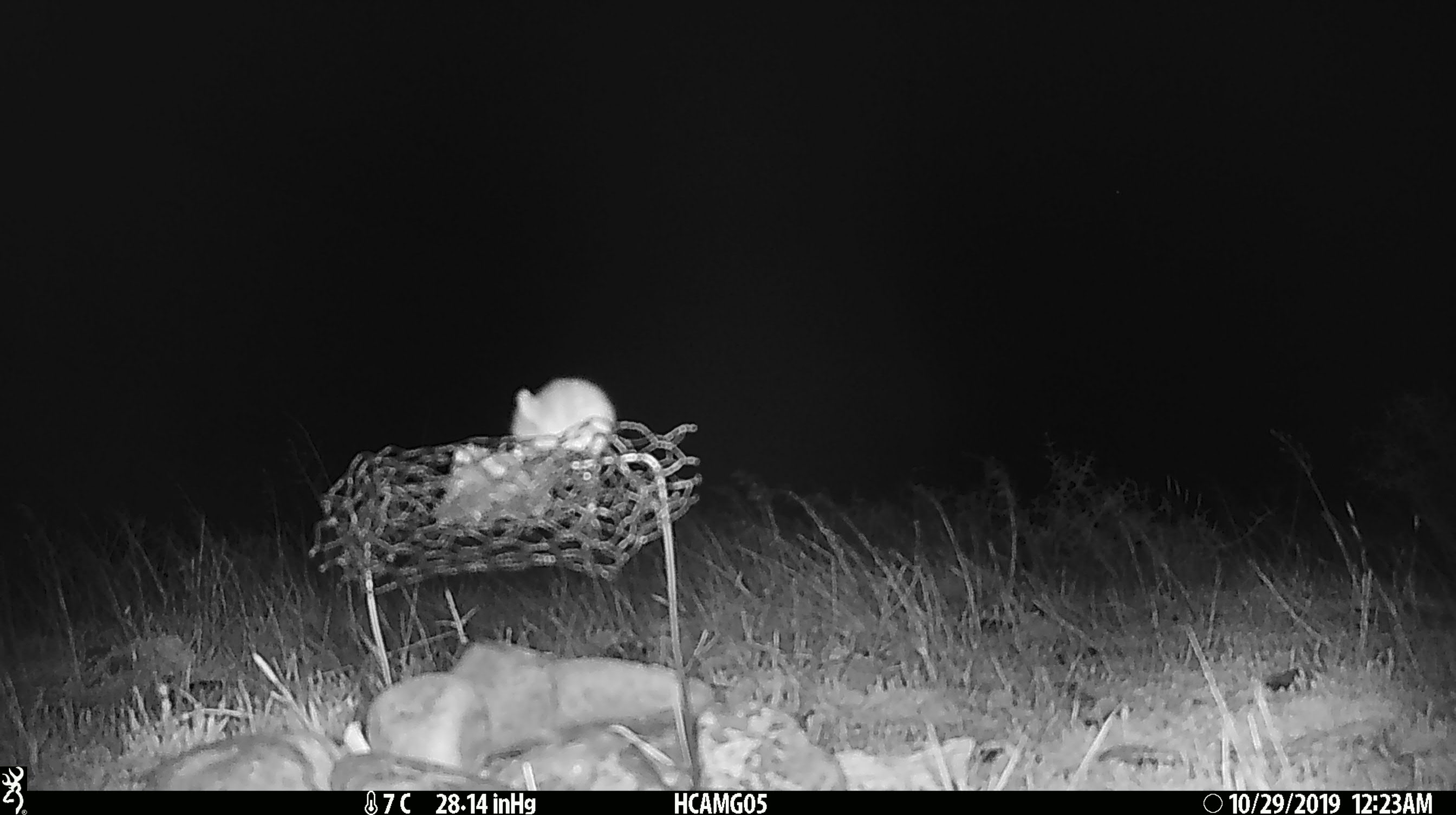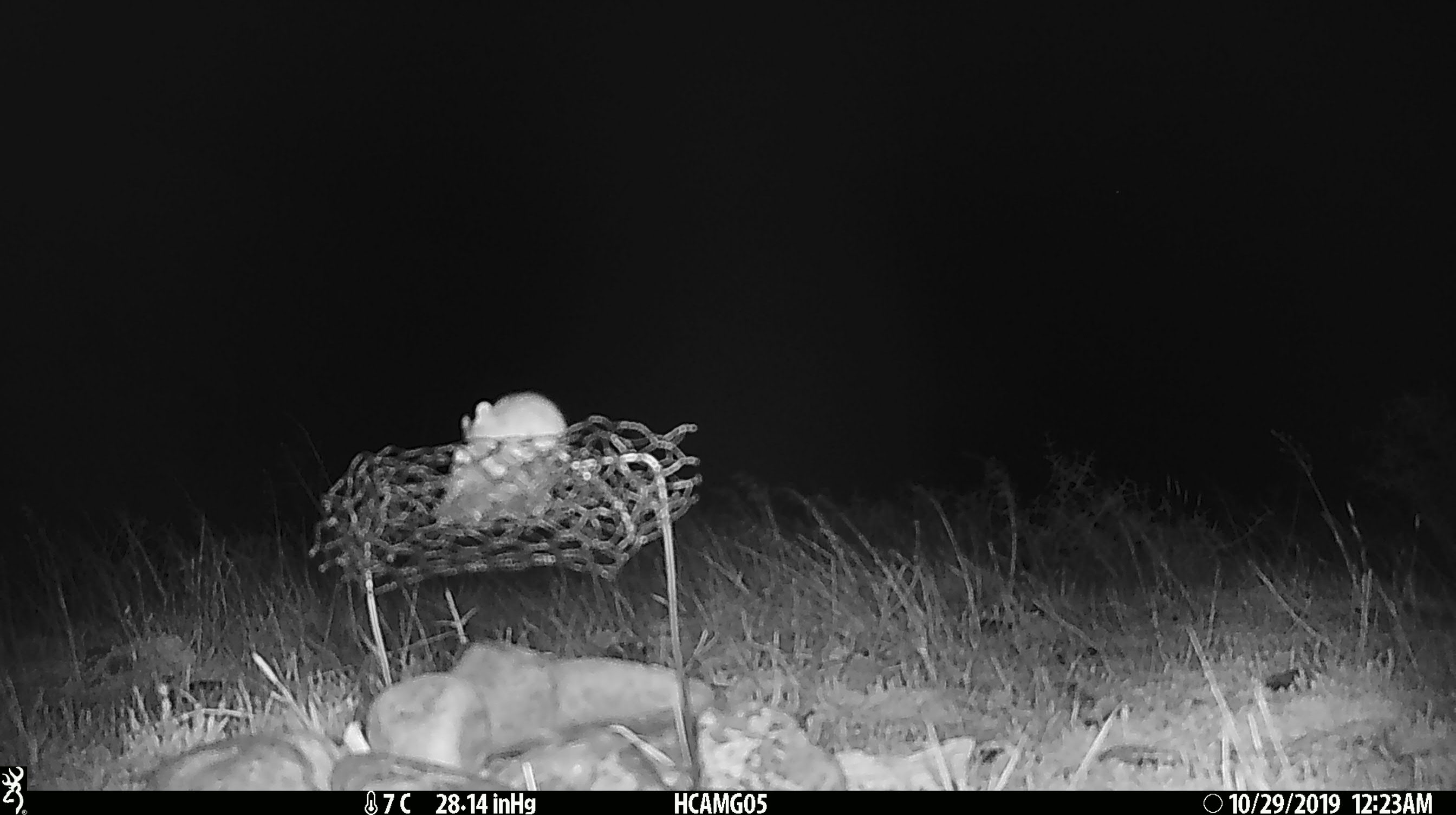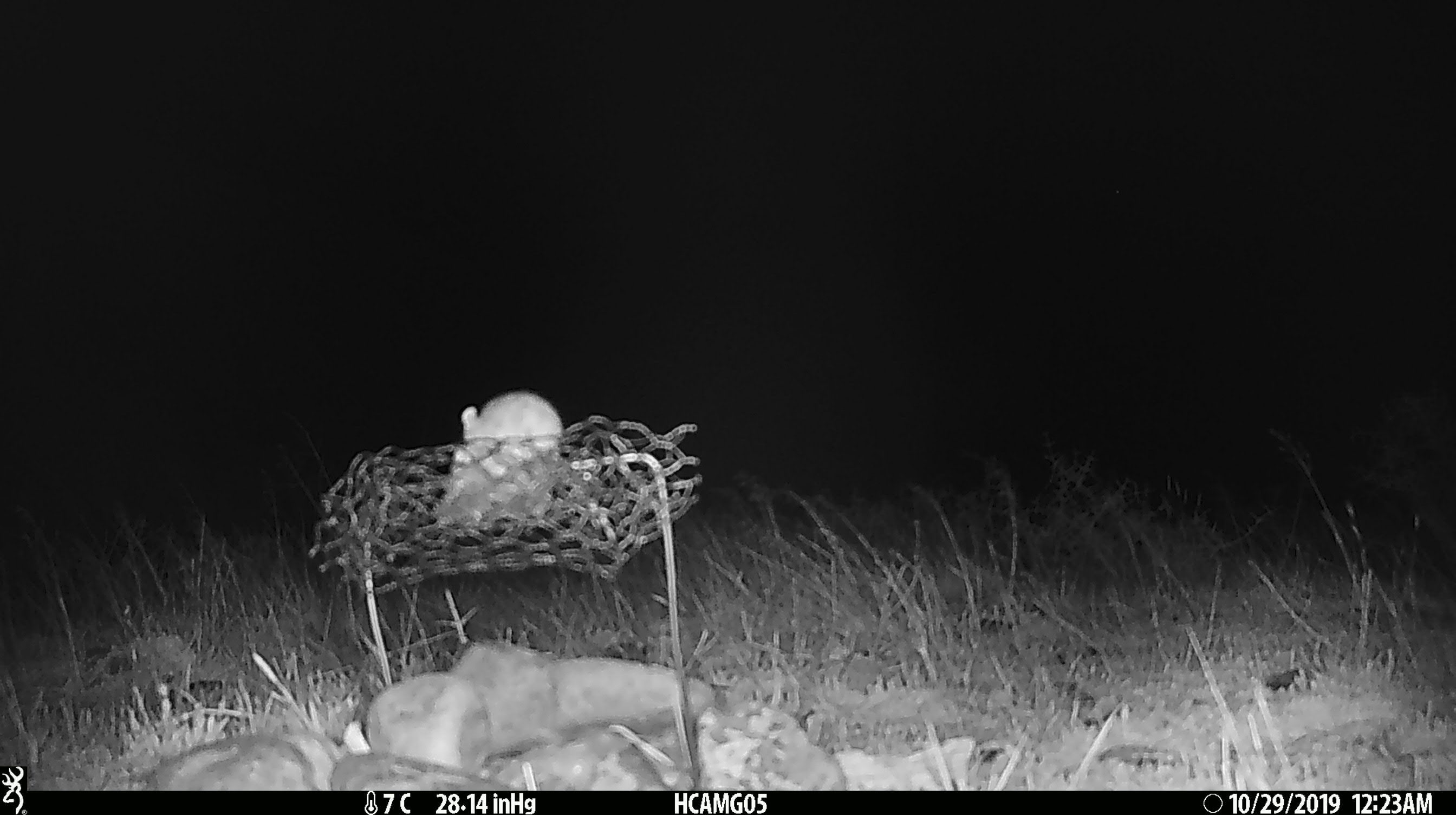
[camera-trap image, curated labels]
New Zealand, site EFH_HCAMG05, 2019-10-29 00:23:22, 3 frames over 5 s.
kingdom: Animalia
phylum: Chordata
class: Mammalia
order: Rodentia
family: Muridae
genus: Mus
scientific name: Mus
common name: mouse